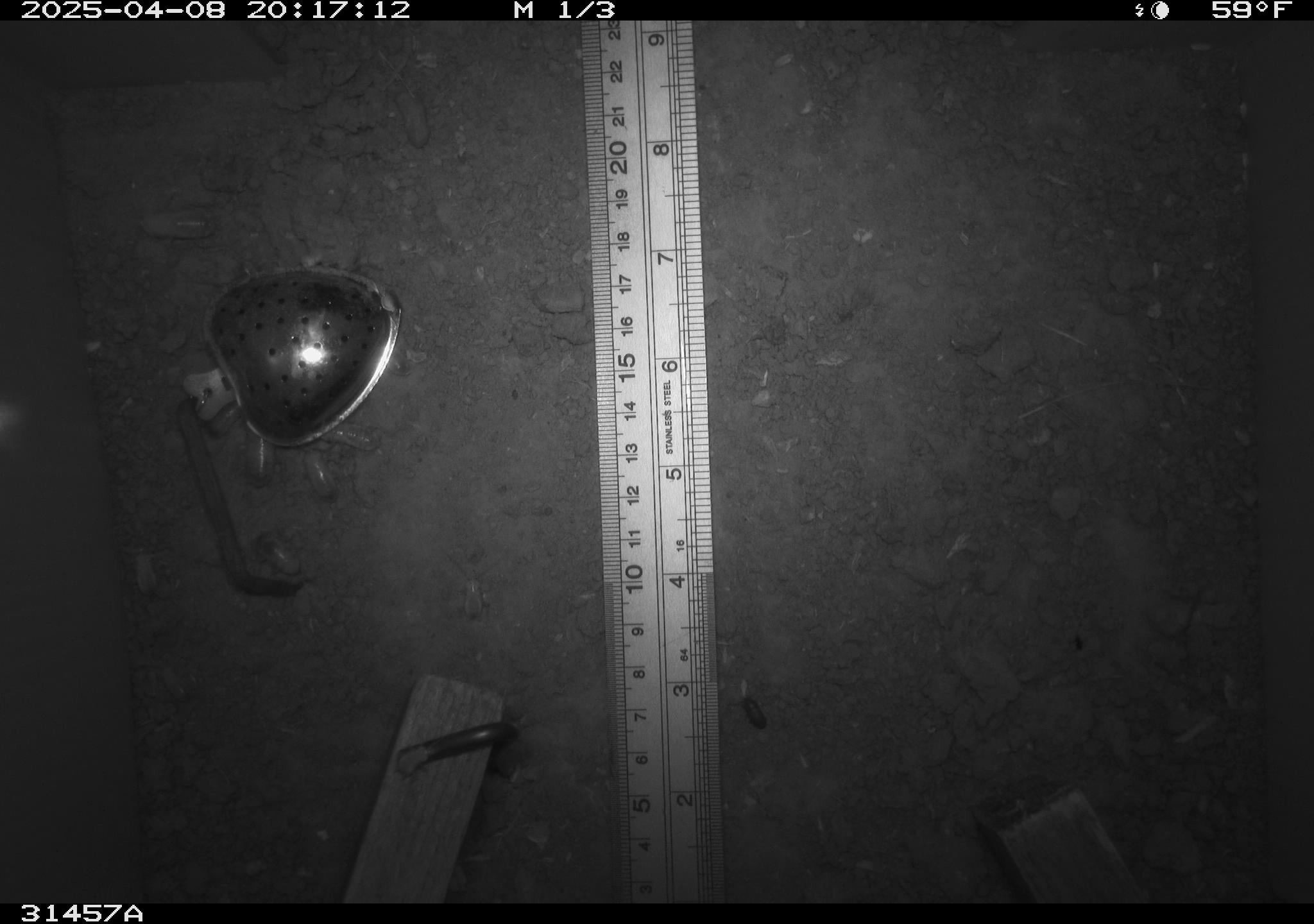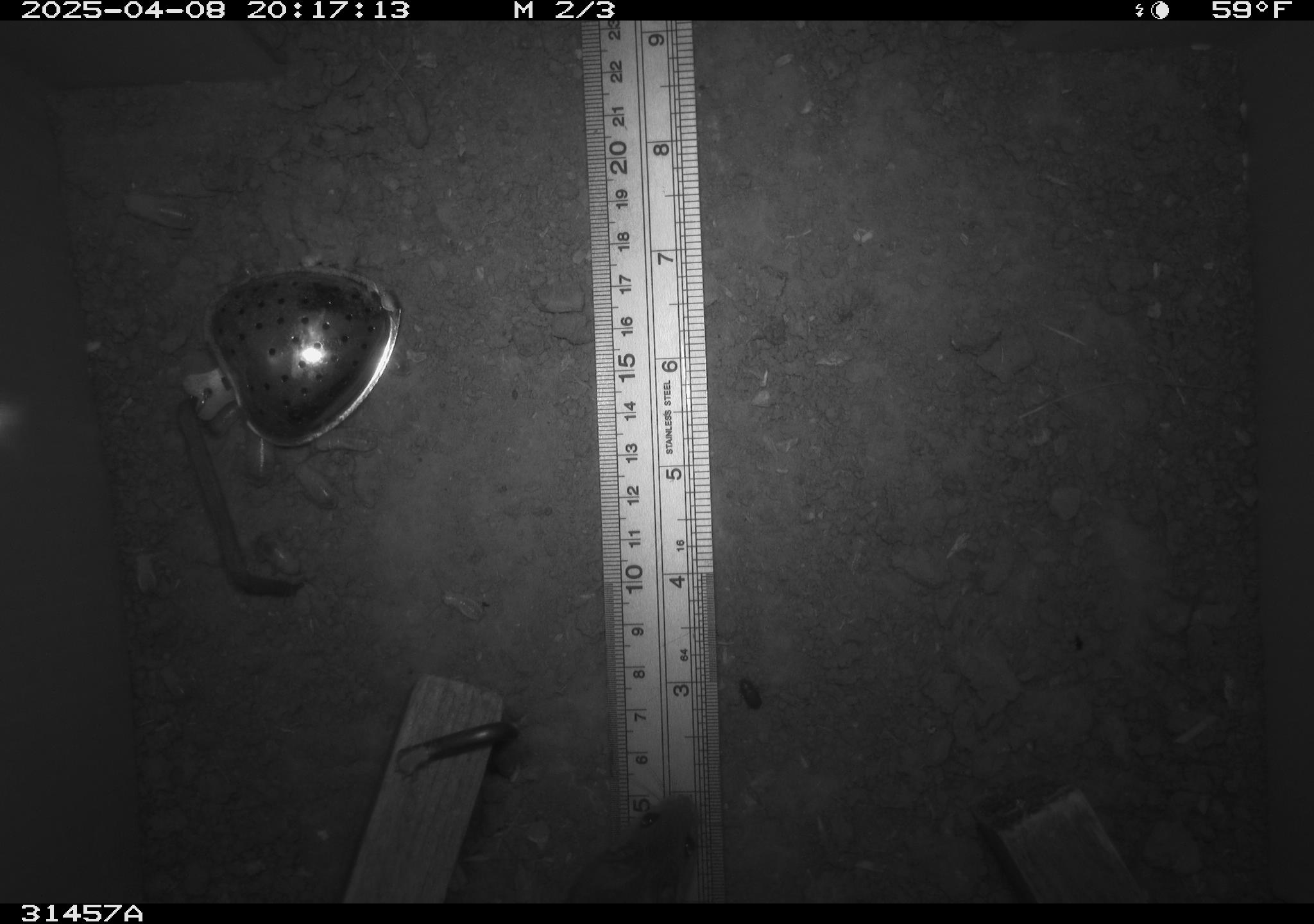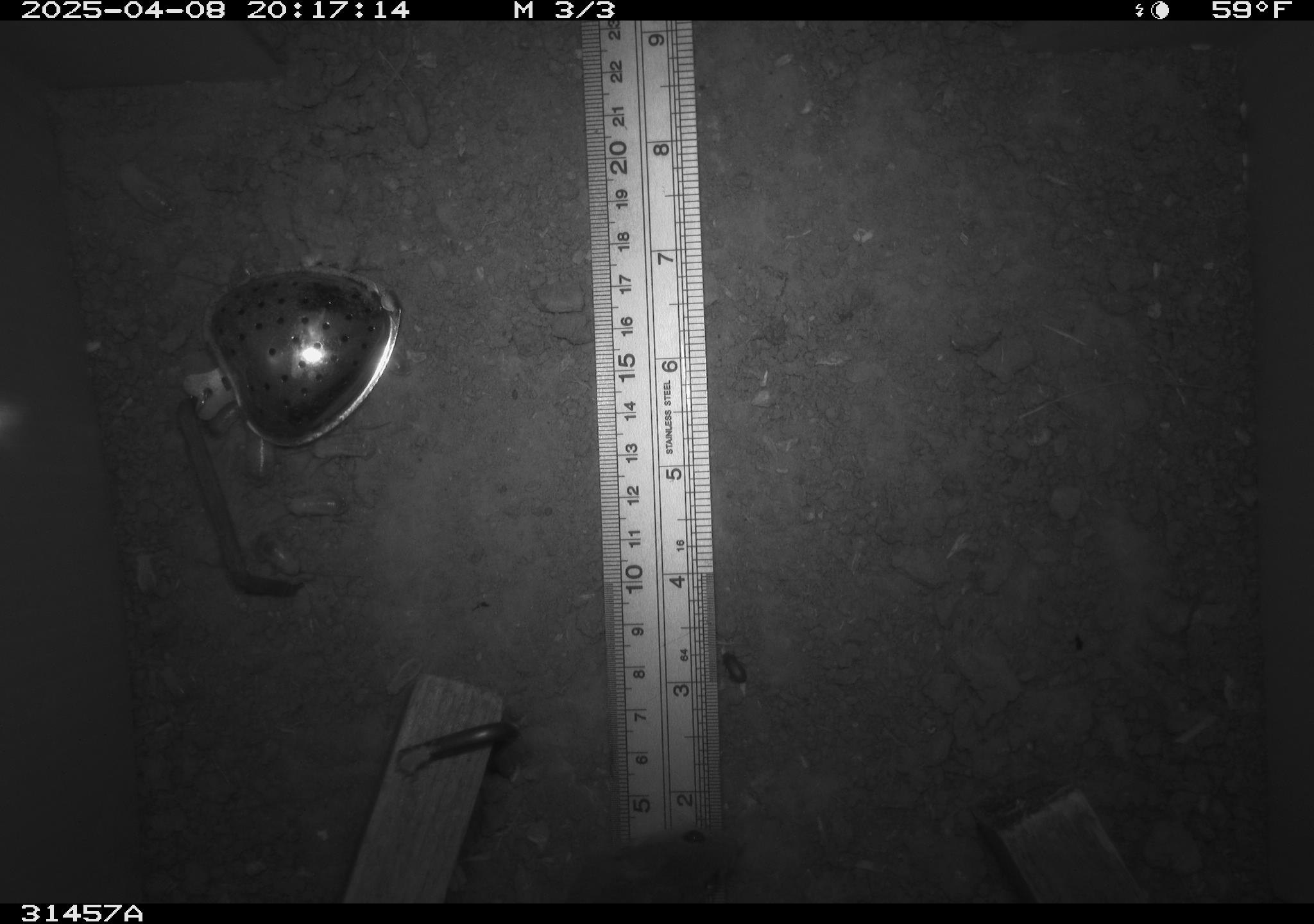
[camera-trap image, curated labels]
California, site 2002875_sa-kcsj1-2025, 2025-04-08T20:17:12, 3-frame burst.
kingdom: Animalia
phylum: Chordata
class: Mammalia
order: Rodentia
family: Muridae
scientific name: Muridae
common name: murids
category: muridae family